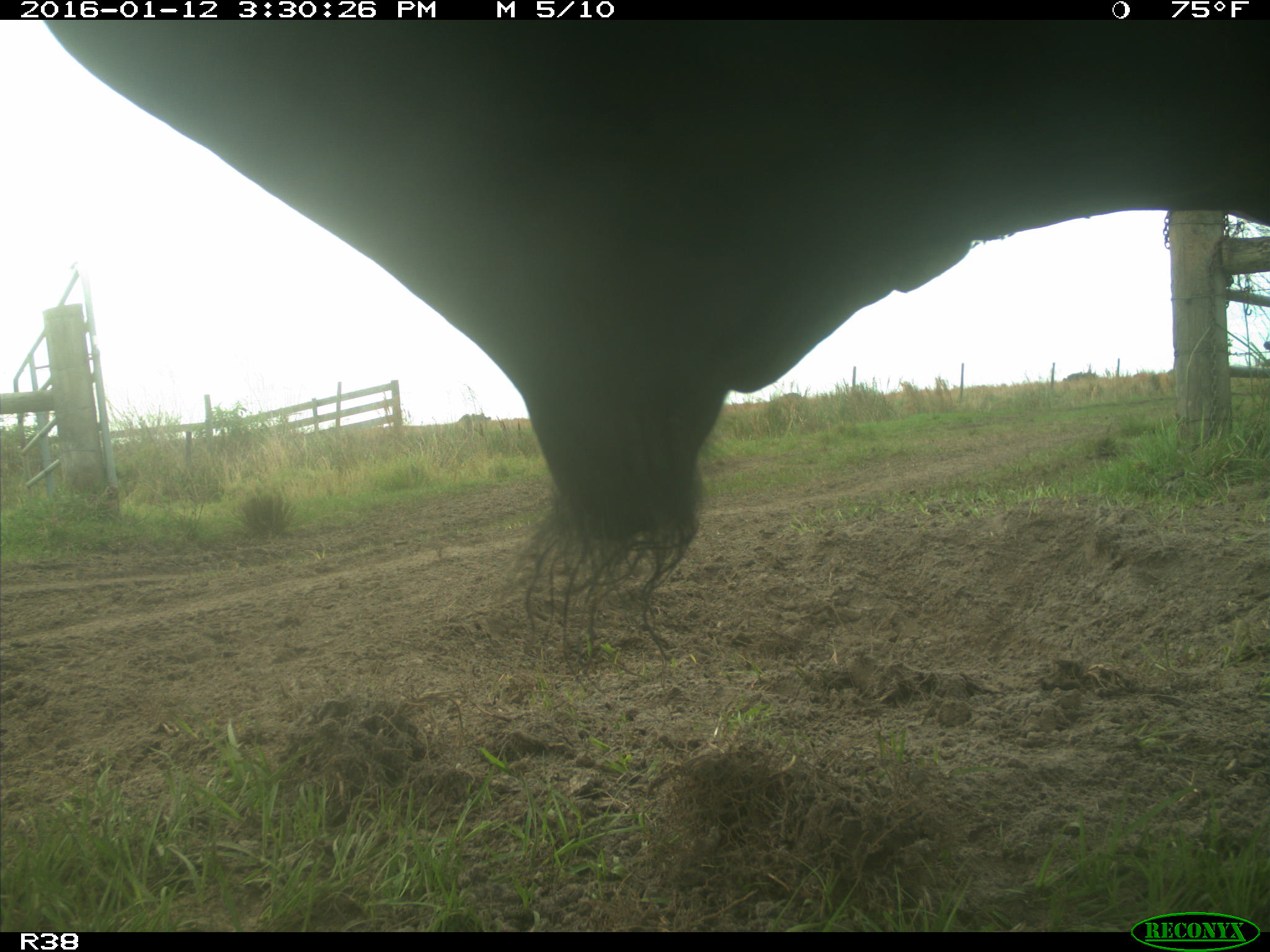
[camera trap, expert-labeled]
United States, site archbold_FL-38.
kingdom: Animalia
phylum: Chordata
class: Mammalia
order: Artiodactyla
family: Bovidae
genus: Bos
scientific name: Bos taurus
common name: domestic cow